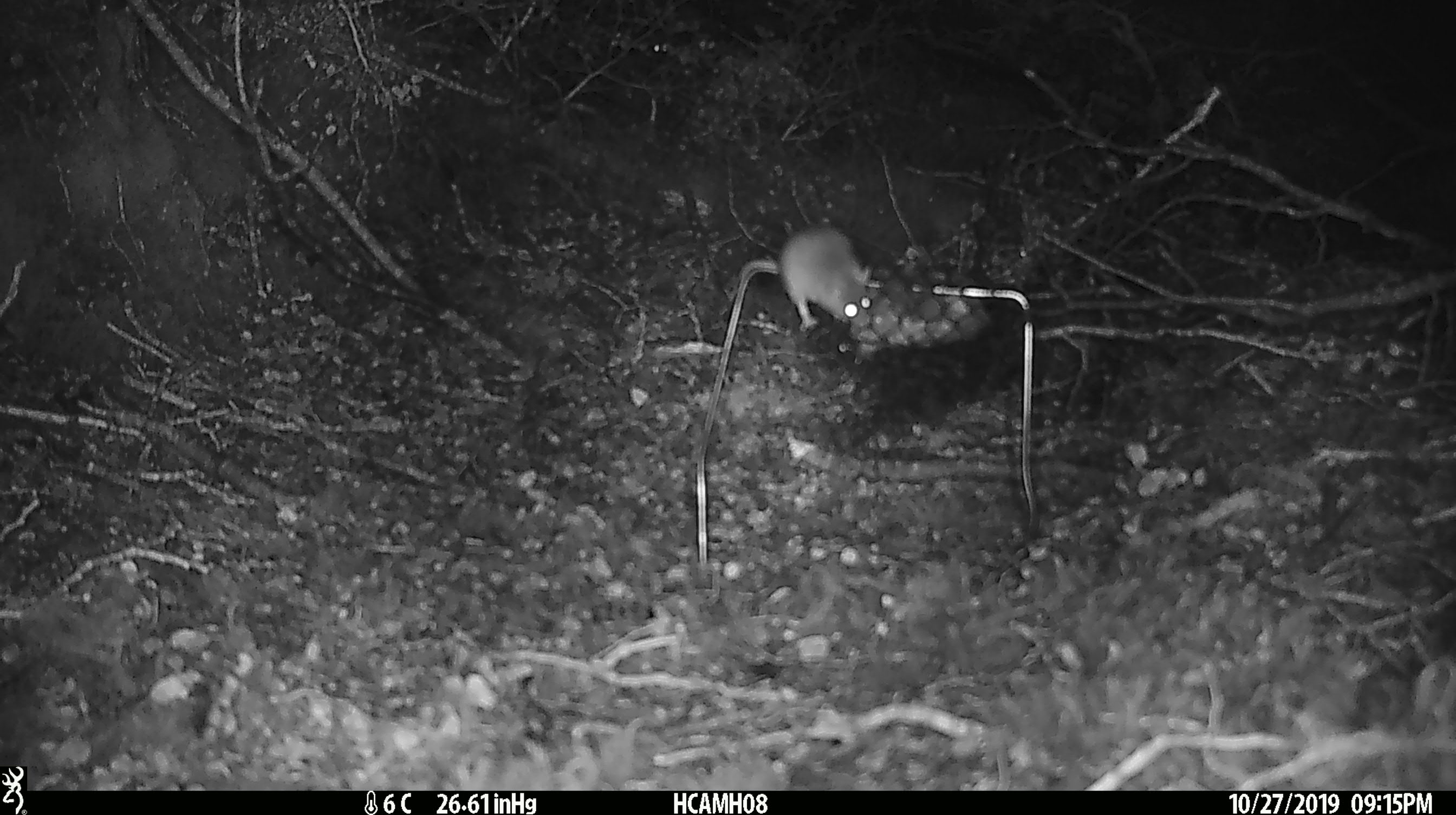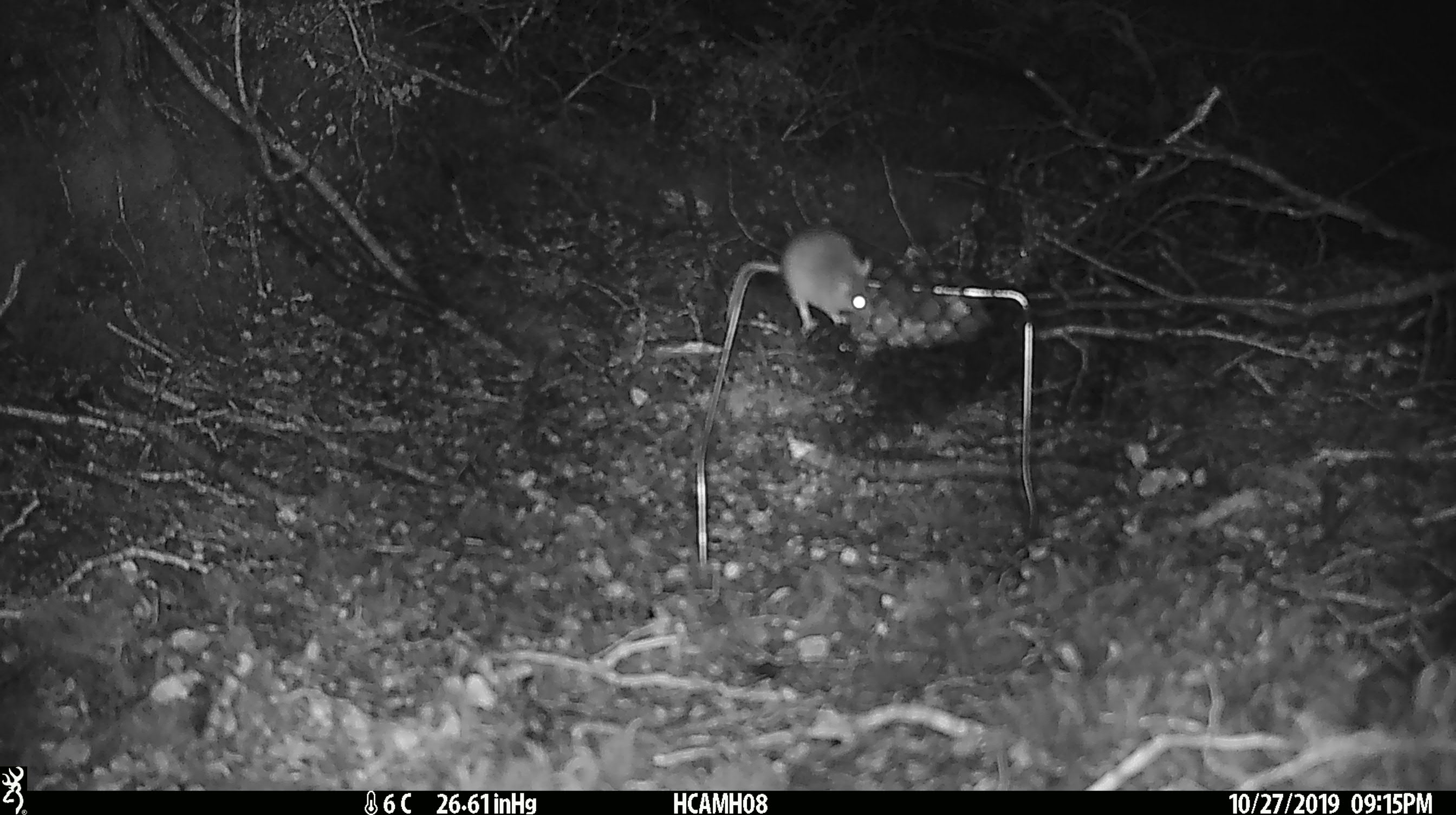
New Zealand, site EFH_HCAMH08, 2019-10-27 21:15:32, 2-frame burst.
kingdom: Animalia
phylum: Chordata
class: Mammalia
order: Rodentia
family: Muridae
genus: Mus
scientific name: Mus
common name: mouse